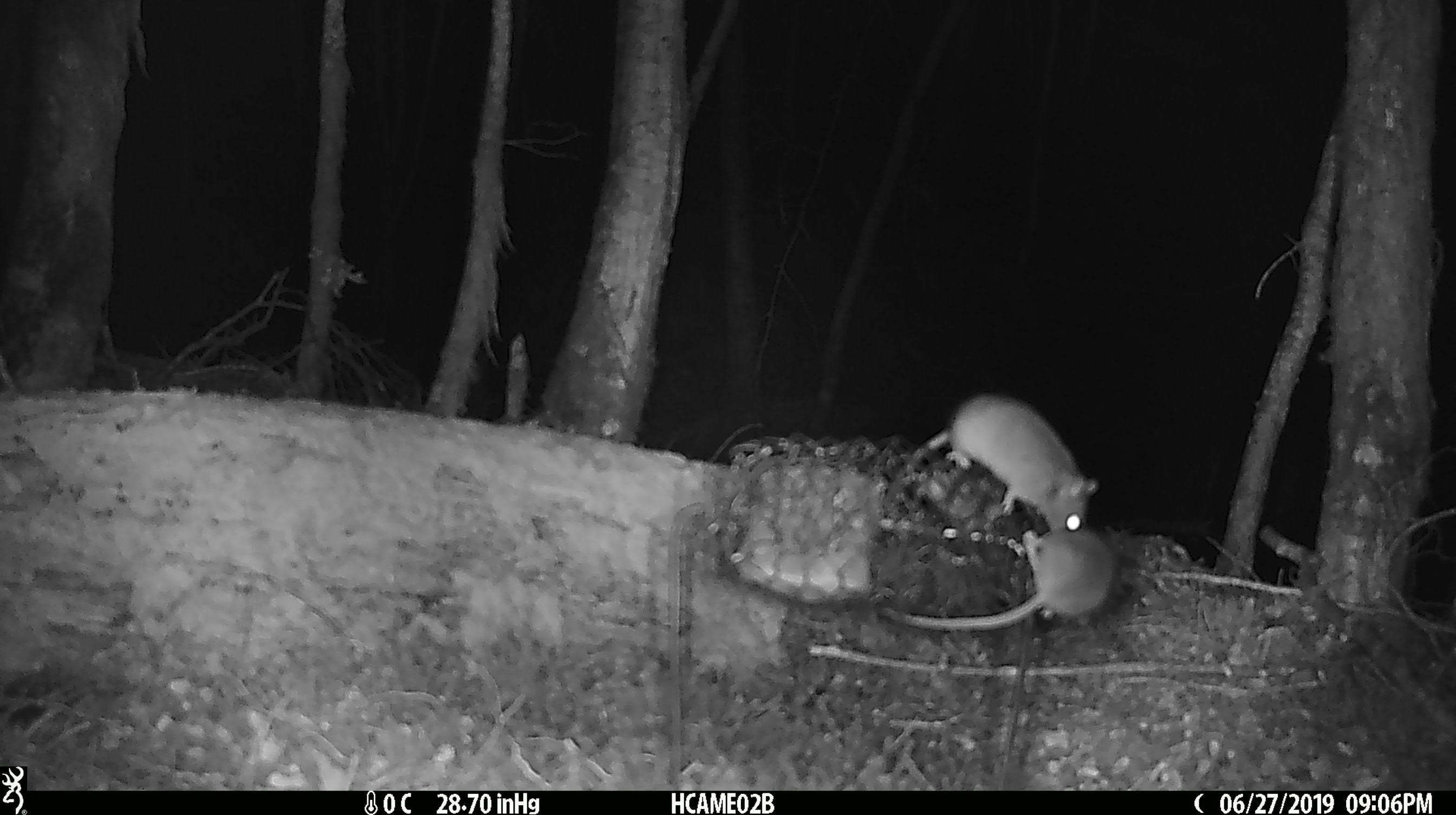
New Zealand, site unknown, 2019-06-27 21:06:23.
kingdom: Animalia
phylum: Chordata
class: Mammalia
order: Rodentia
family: Muridae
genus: Mus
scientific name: Mus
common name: mouse